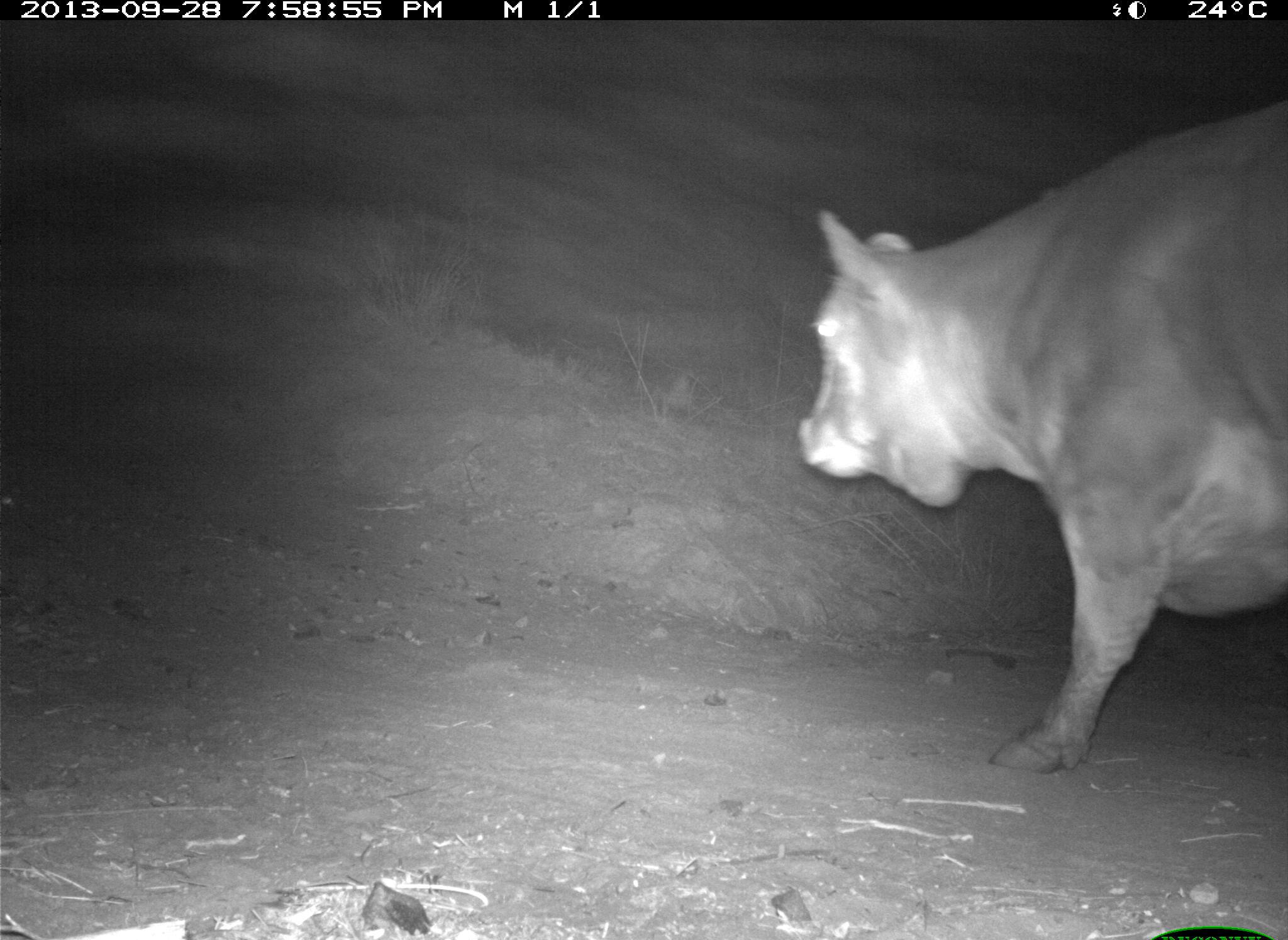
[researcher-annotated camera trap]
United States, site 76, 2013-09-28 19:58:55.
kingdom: Animalia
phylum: Chordata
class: Mammalia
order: Artiodactyla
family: Bovidae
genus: Bos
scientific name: Bos taurus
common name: cow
Cow (Bos taurus).